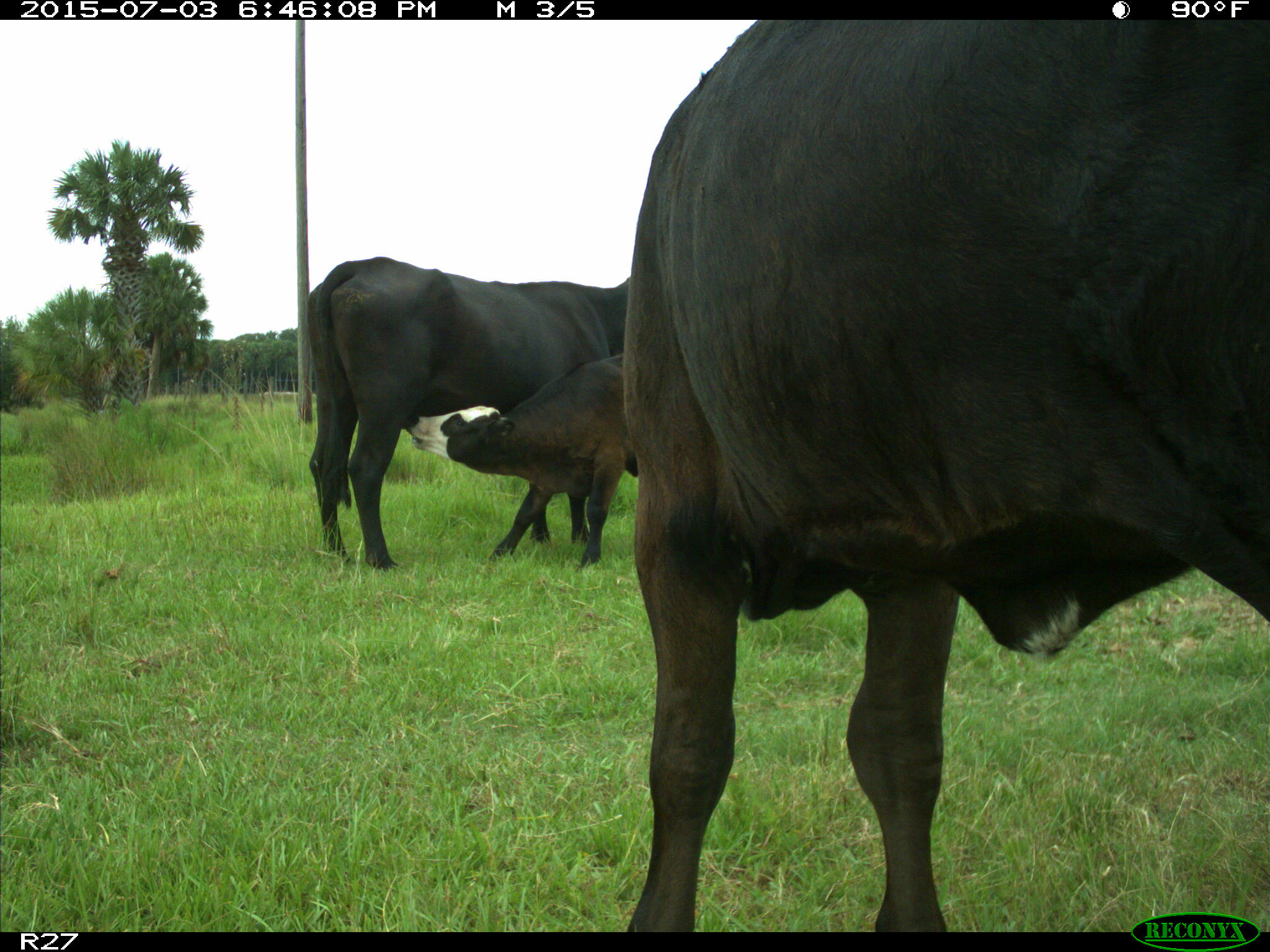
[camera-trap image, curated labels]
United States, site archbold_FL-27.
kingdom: Animalia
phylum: Chordata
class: Mammalia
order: Artiodactyla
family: Bovidae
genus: Bos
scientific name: Bos taurus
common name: domestic cow